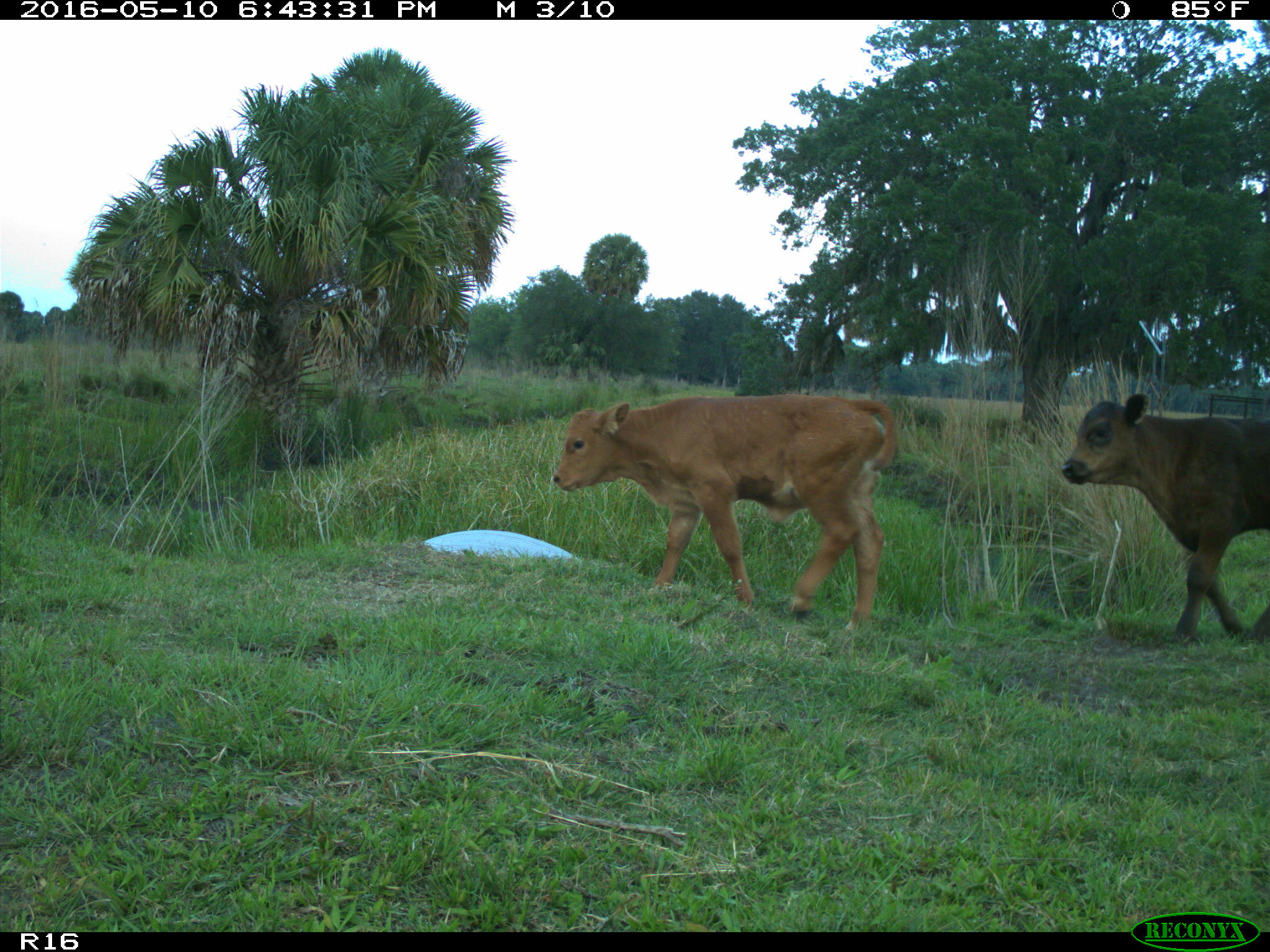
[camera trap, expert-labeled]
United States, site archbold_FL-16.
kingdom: Animalia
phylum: Chordata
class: Mammalia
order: Artiodactyla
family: Bovidae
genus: Bos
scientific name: Bos taurus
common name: domestic cow